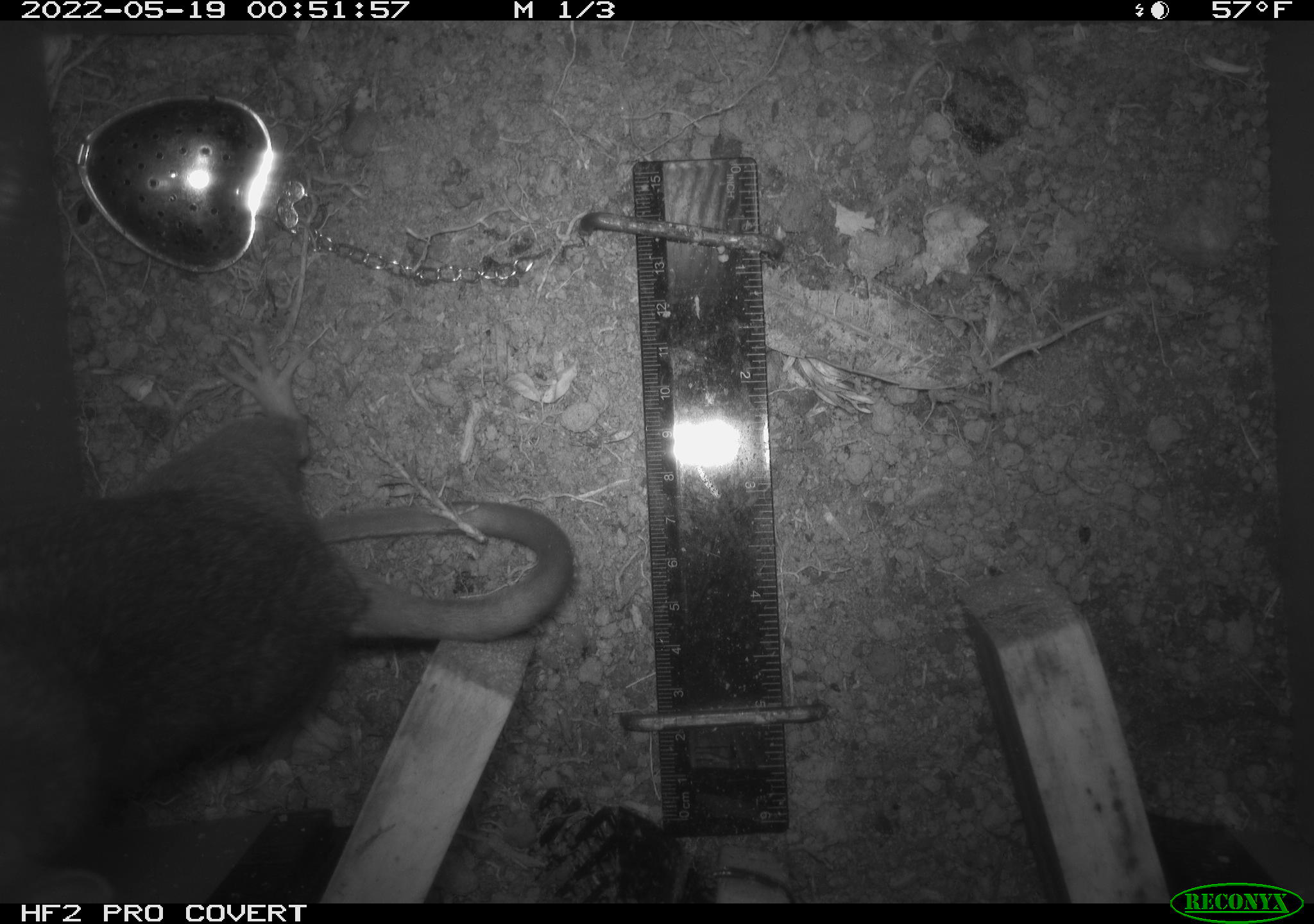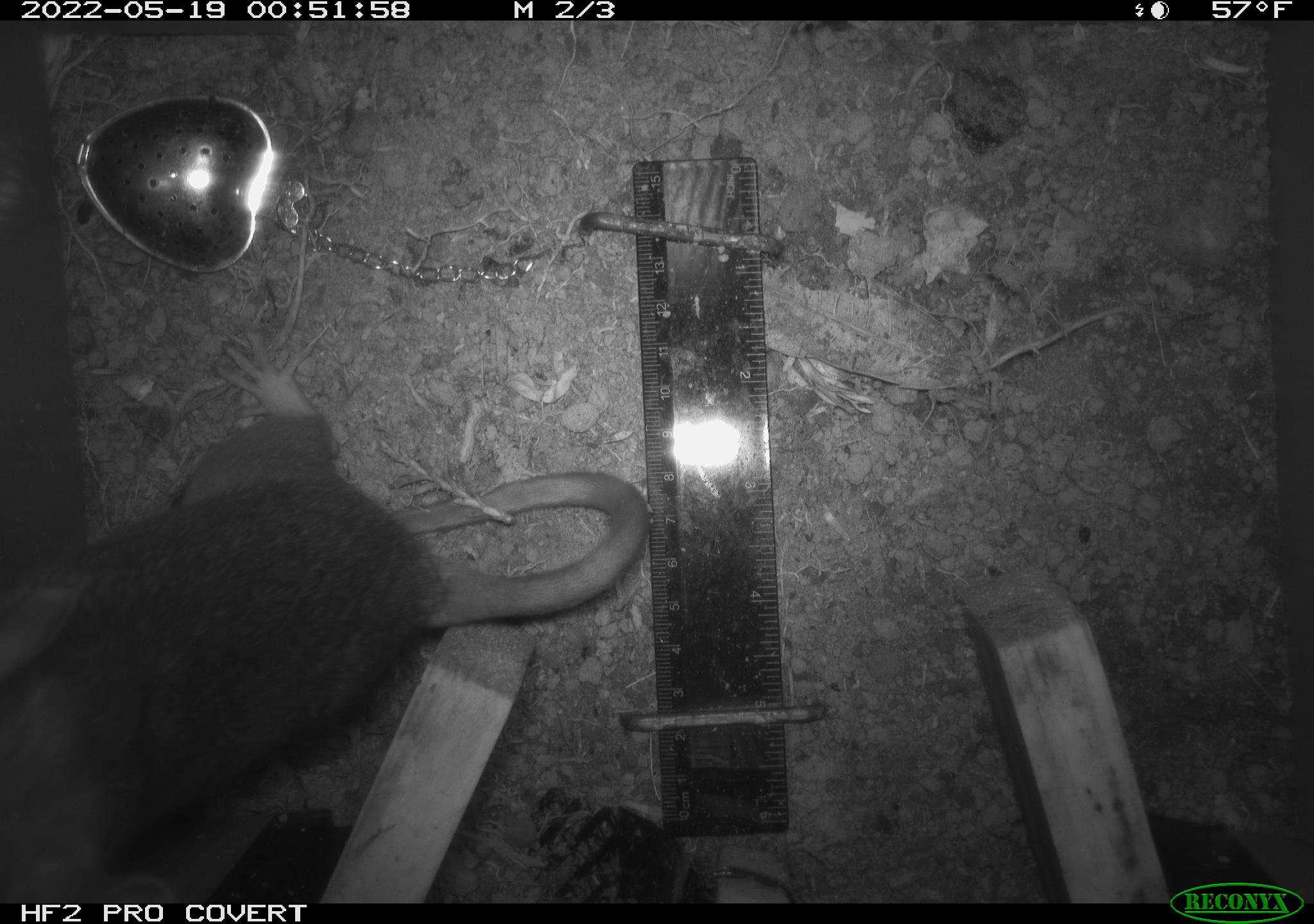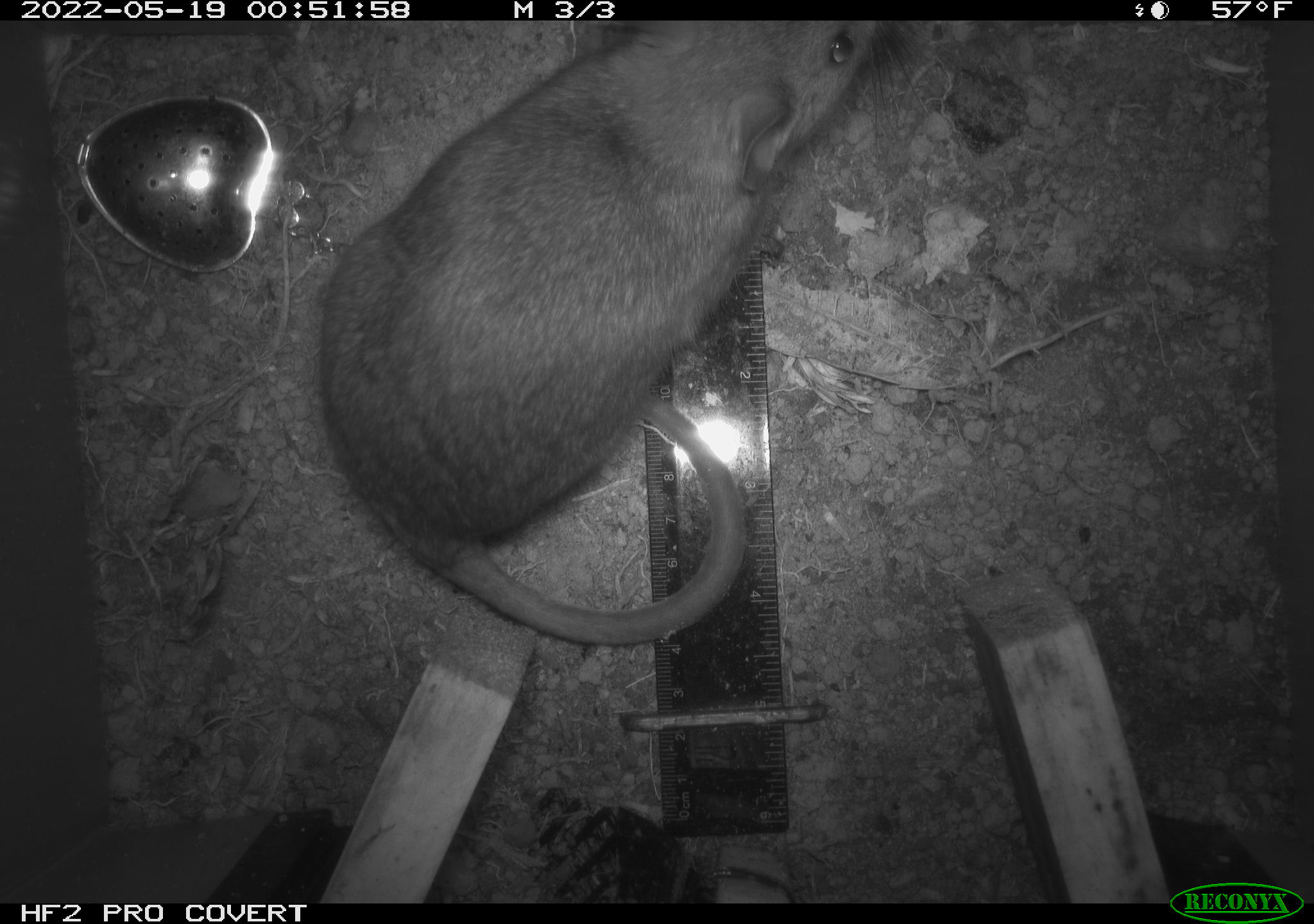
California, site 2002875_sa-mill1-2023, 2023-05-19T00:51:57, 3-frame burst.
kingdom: Animalia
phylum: Chordata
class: Mammalia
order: Rodentia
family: Cricetidae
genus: Neotoma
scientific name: Neotoma fuscipes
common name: dusky-footed woodrat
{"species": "dusky-footed woodrat (Neotoma fuscipes)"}